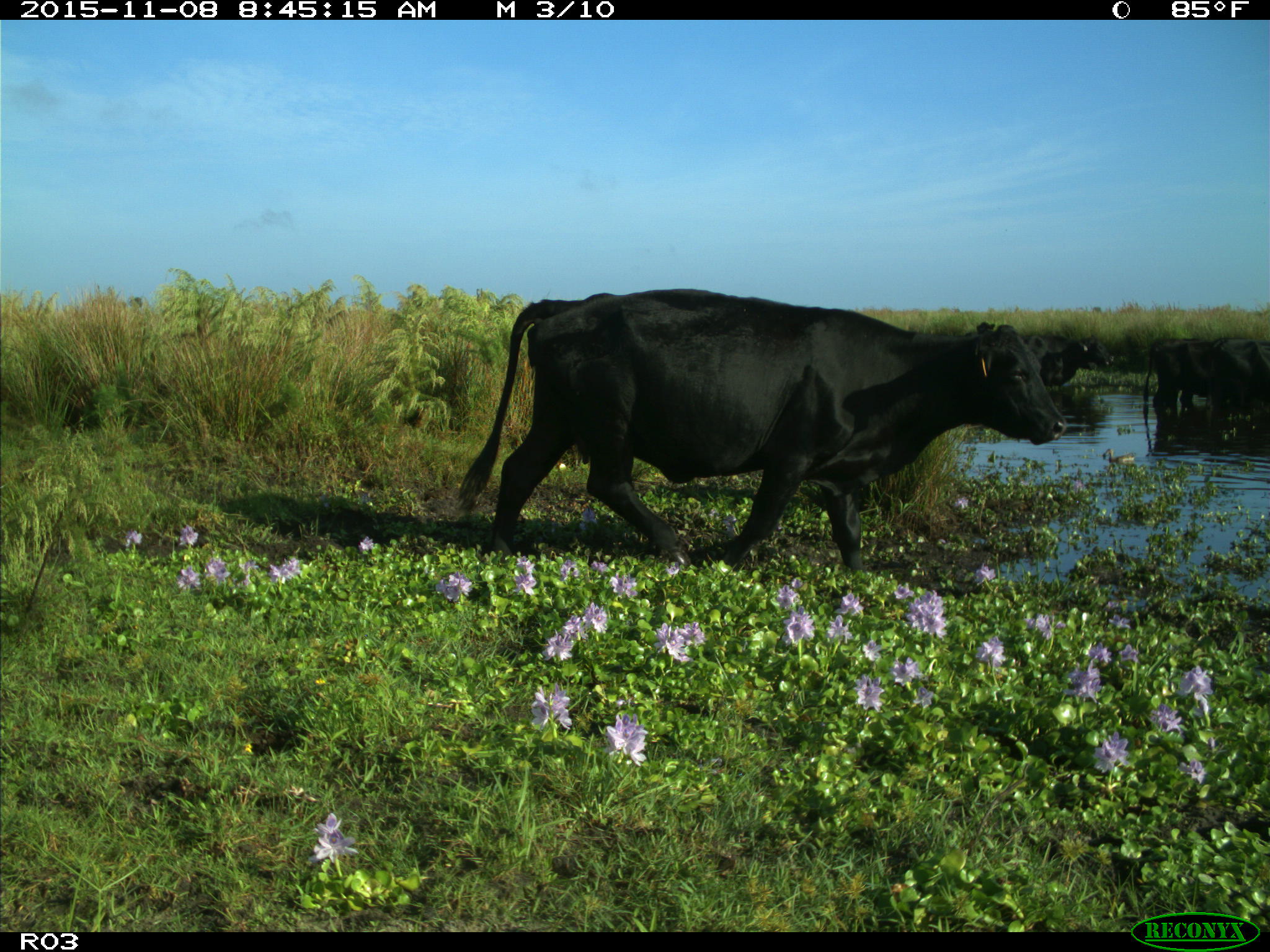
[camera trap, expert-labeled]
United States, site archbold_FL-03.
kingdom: Animalia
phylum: Chordata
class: Mammalia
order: Artiodactyla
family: Bovidae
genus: Bos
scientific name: Bos taurus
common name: domestic cow